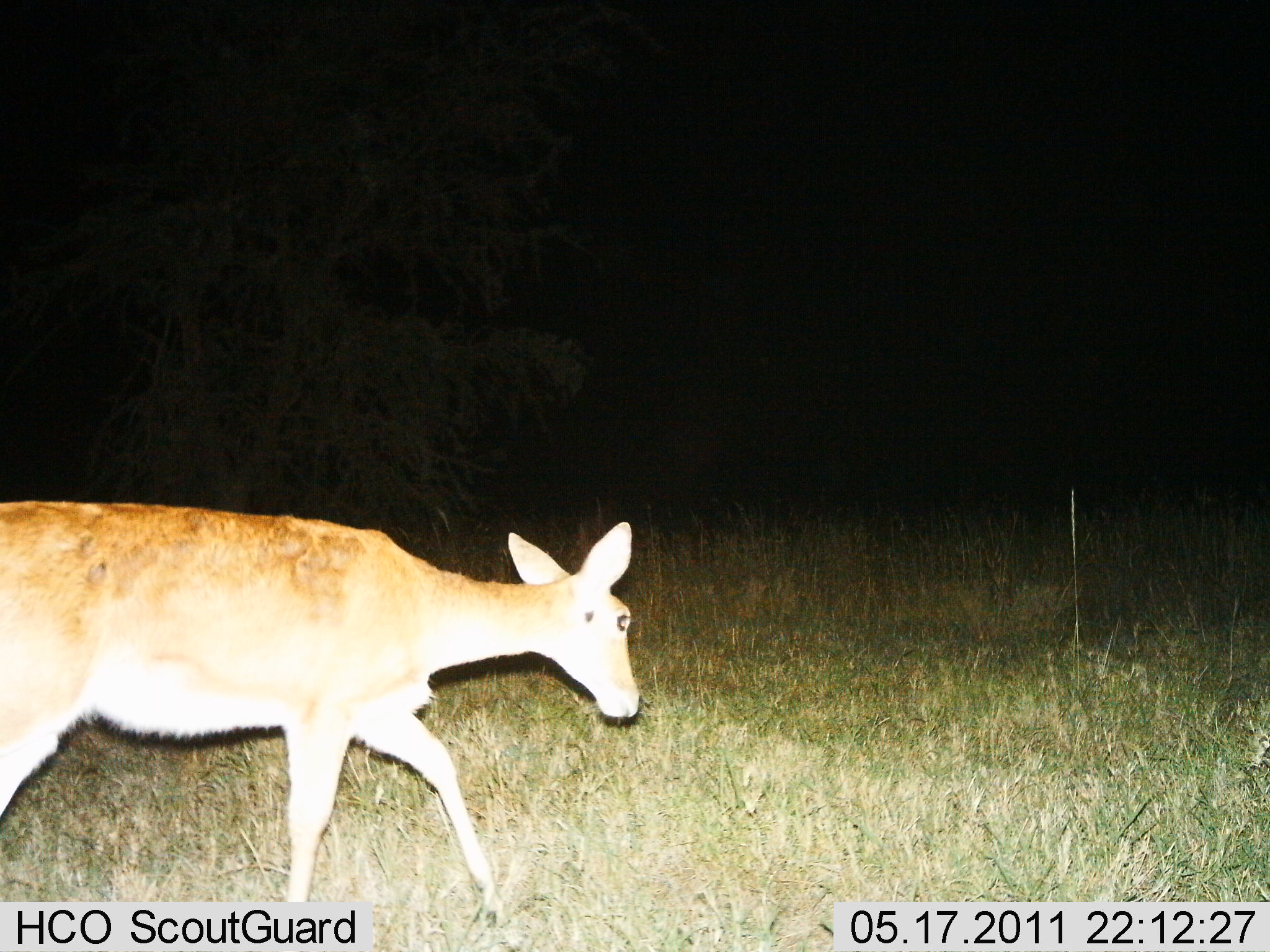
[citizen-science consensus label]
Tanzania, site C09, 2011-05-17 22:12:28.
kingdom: Animalia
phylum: Chordata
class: Mammalia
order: Artiodactyla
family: Bovidae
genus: Redunca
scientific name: Redunca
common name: reedbuck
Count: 1.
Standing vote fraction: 12%.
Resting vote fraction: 0%.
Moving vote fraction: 100%.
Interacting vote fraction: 0%.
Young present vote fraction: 0%.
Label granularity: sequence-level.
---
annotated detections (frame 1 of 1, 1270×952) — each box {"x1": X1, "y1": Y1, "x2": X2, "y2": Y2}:
animal: {"x1": 0, "y1": 501, "x2": 640, "y2": 950}